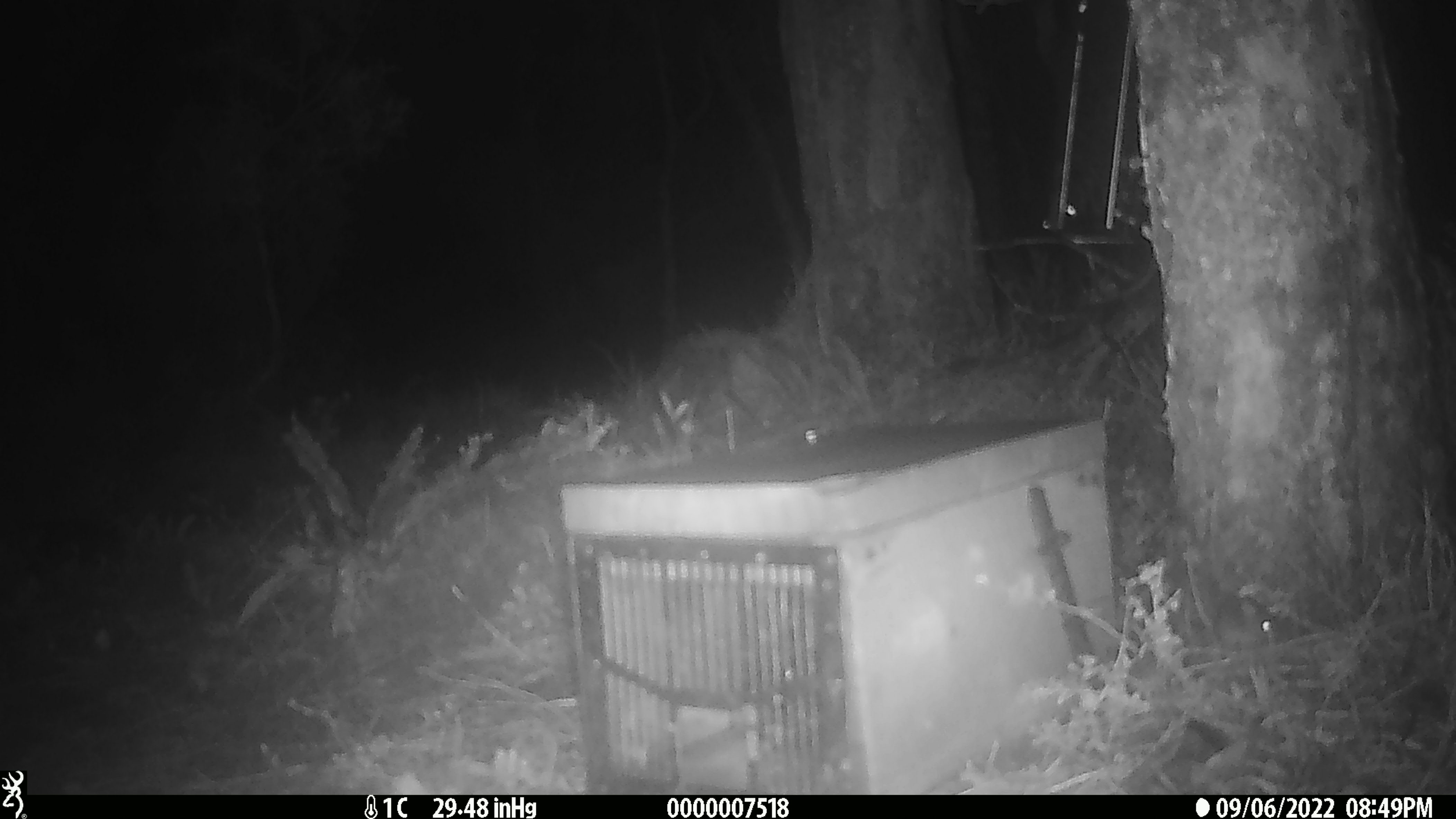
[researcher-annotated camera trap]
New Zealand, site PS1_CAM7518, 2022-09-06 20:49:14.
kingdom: Animalia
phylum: Chordata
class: Mammalia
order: Rodentia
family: Muridae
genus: Mus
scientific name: Mus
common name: mouse